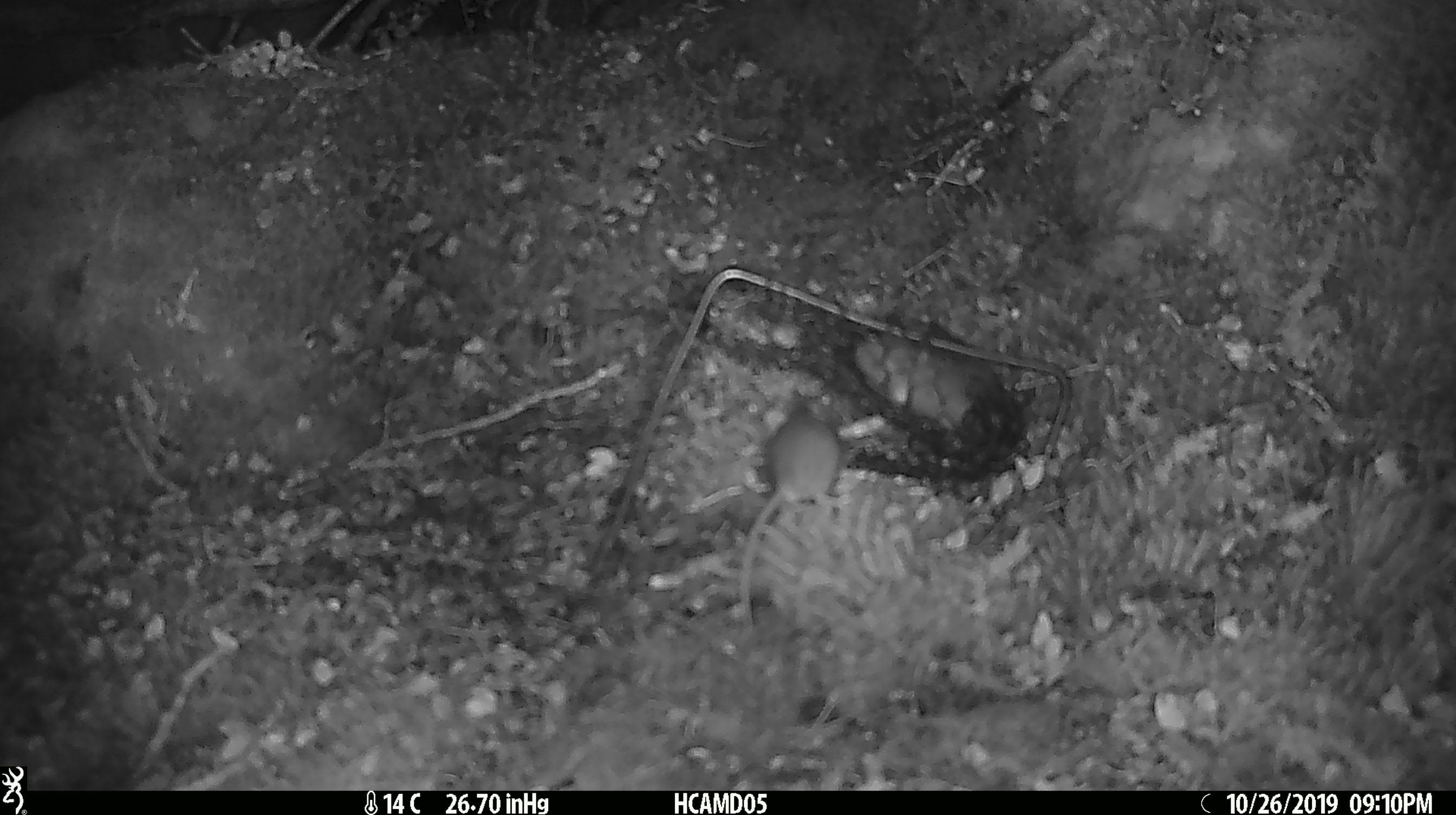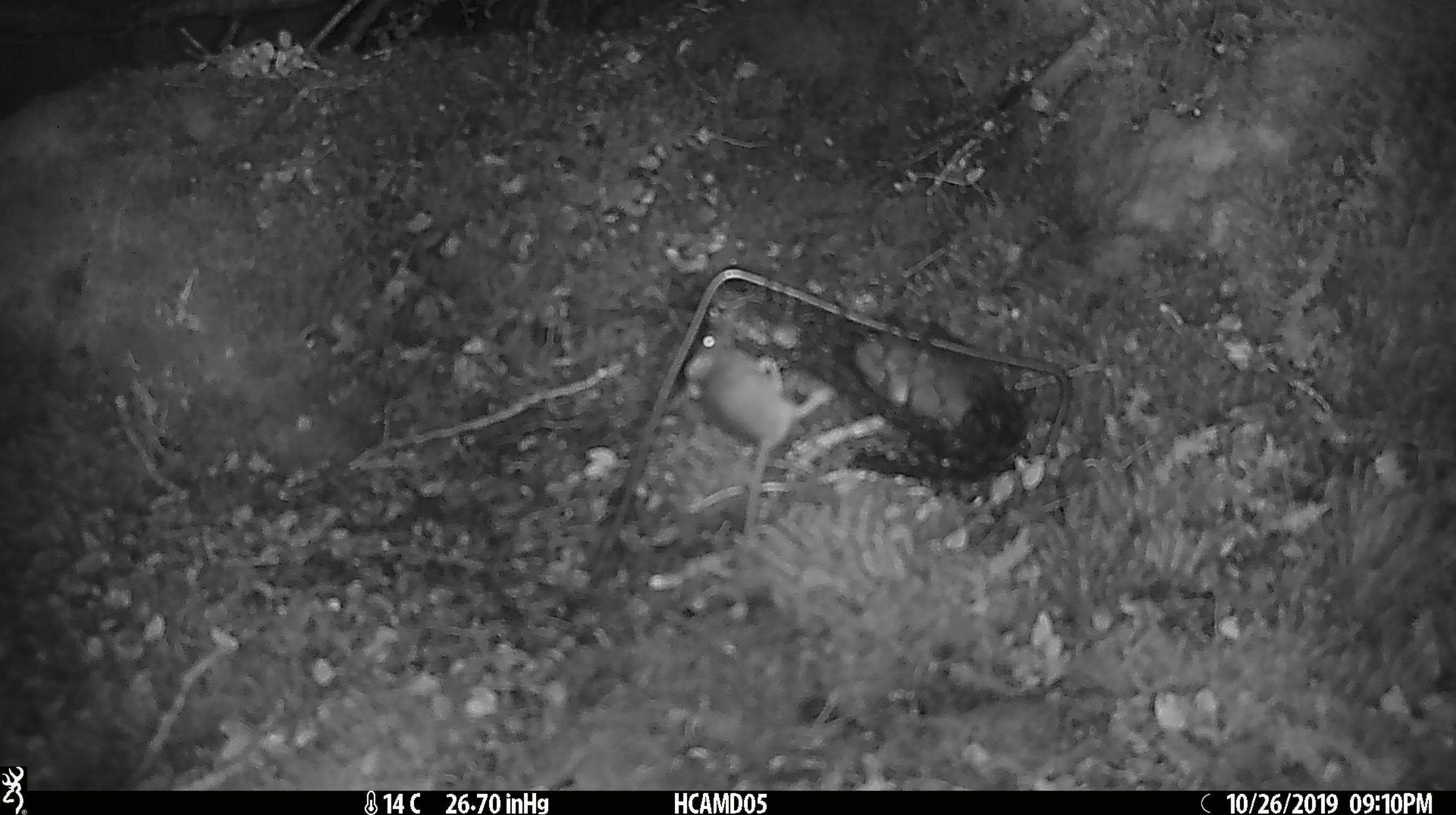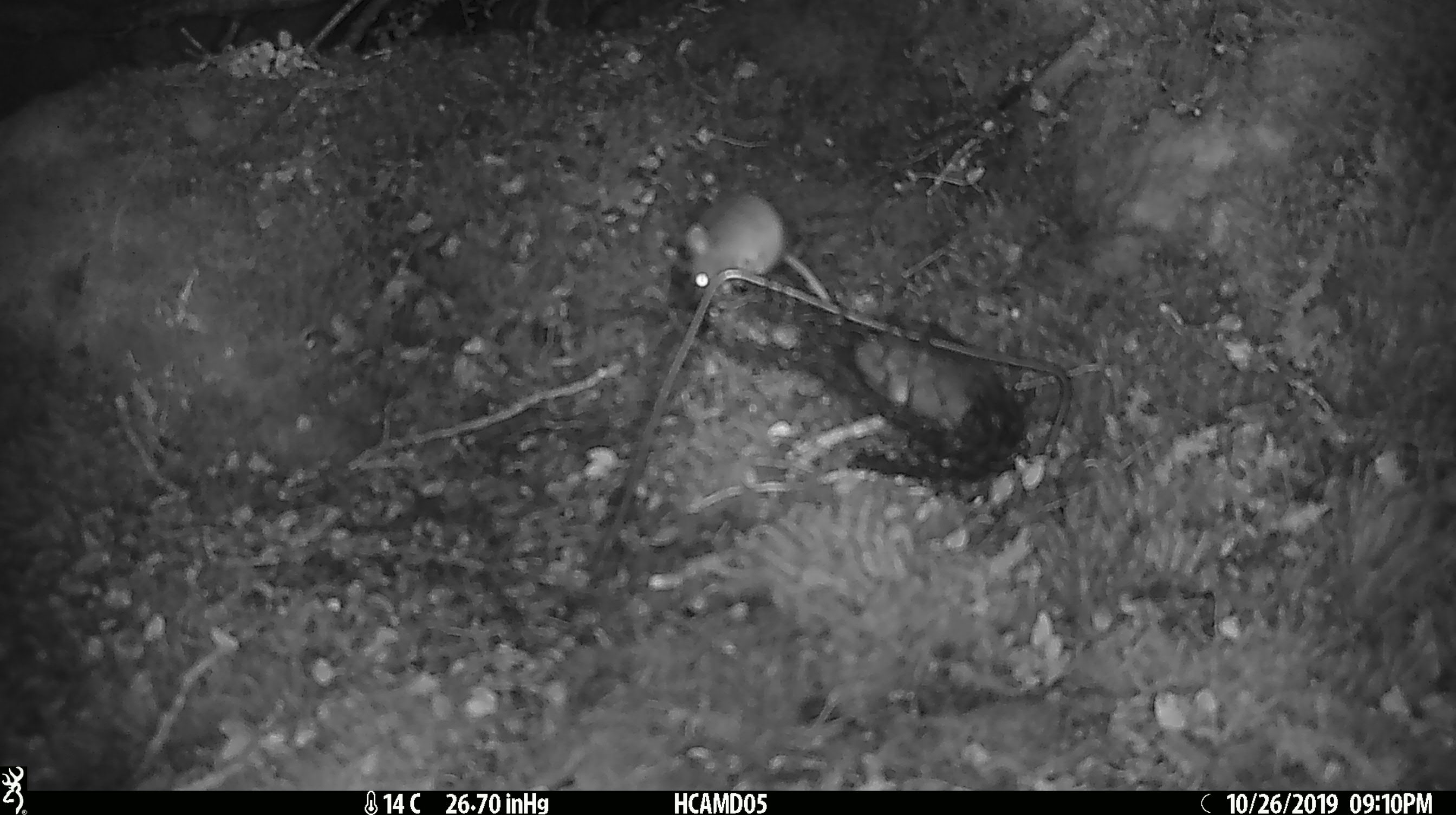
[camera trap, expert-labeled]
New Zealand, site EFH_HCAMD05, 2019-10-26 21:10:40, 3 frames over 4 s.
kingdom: Animalia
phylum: Chordata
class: Mammalia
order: Rodentia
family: Muridae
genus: Mus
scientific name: Mus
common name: mouse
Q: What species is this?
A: Mouse (Mus).